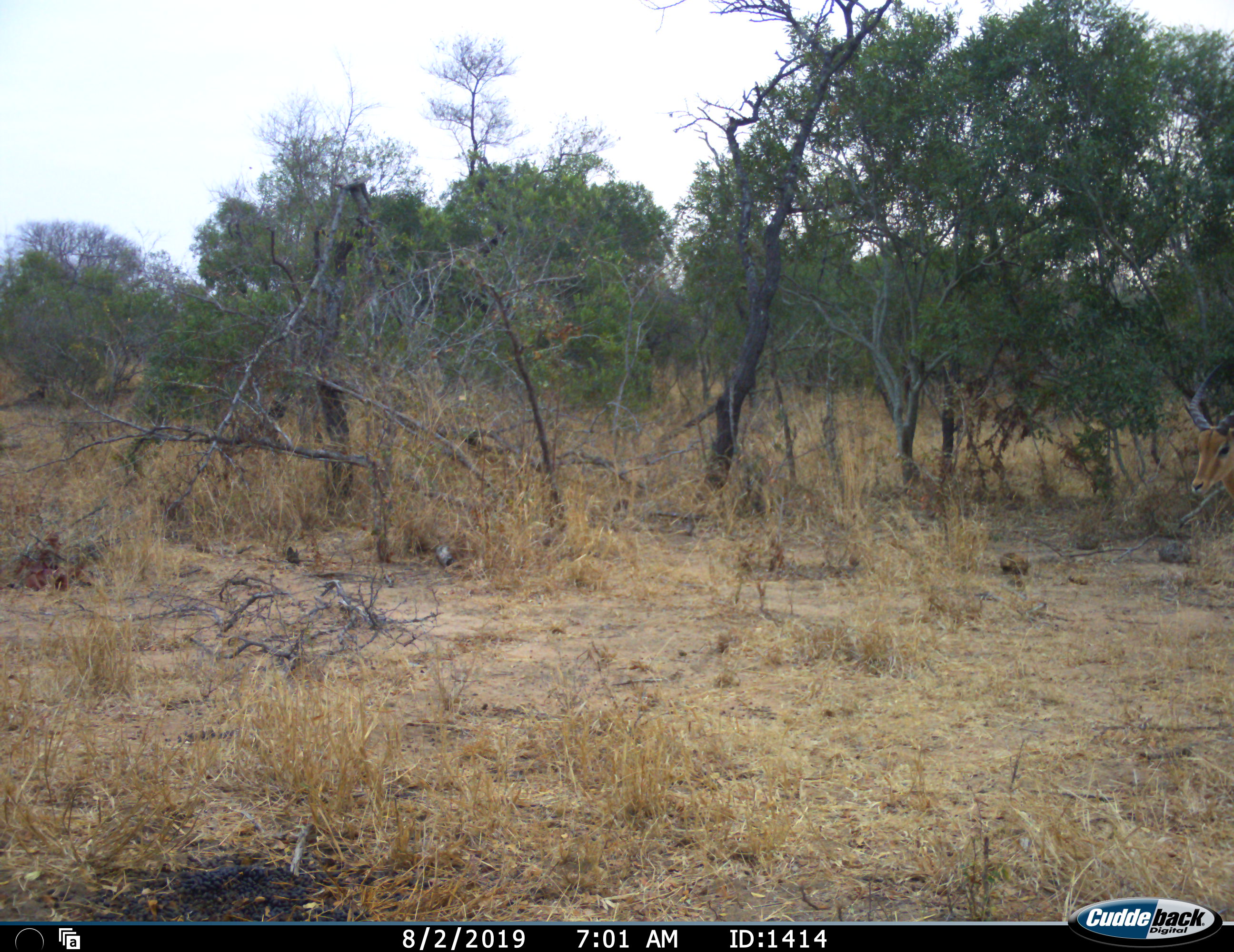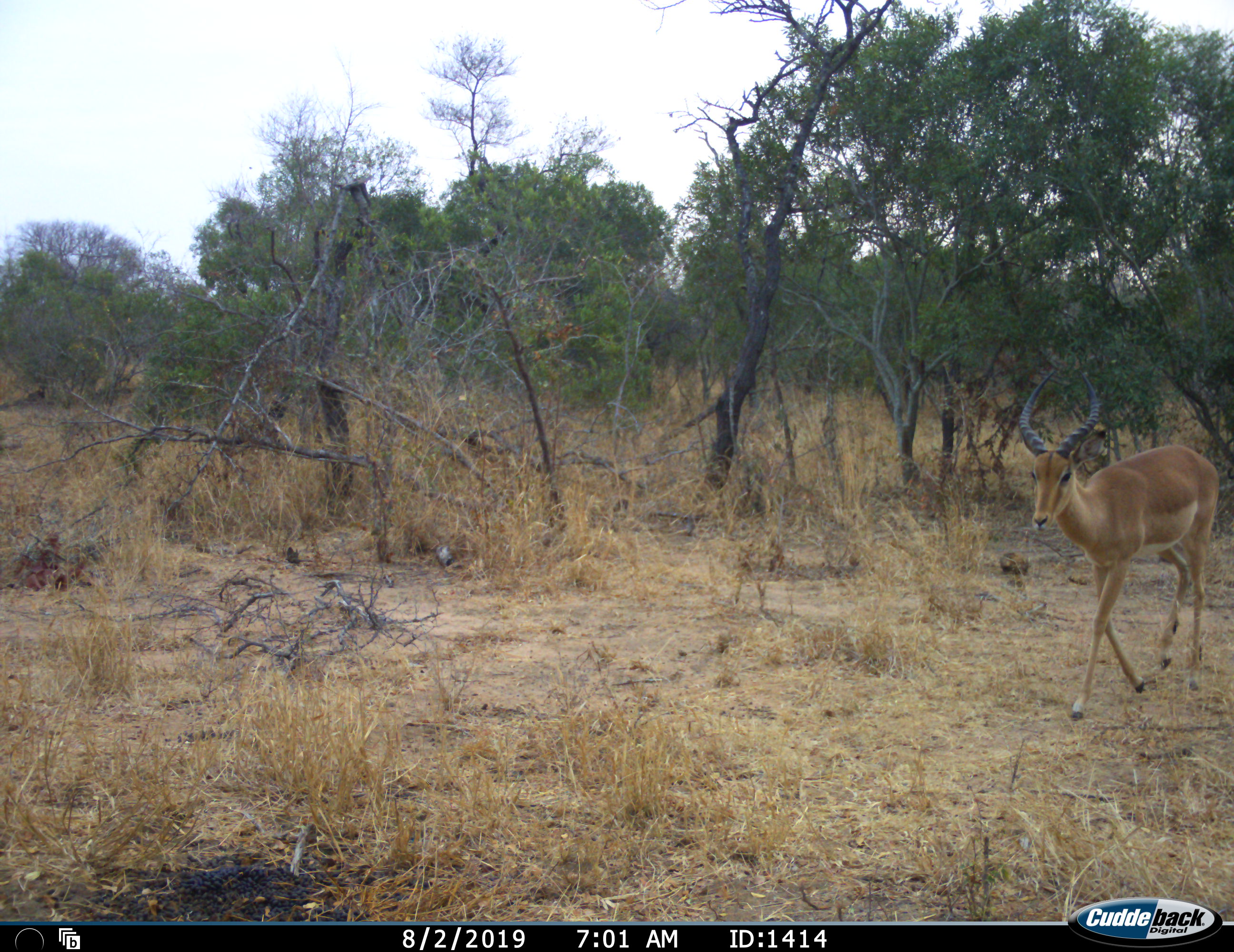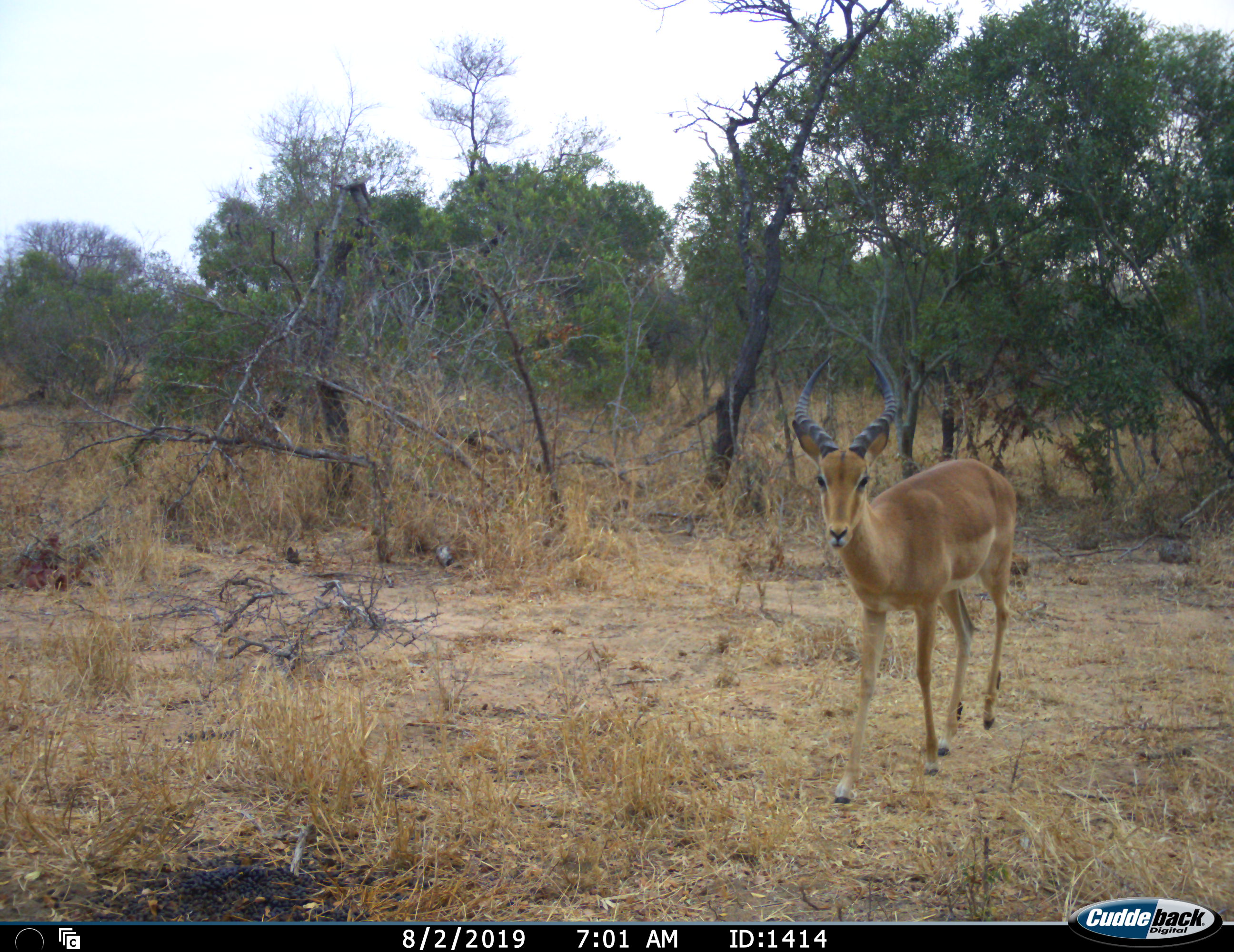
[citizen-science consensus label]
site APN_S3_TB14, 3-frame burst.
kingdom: Animalia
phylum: Chordata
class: Mammalia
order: Artiodactyla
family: Bovidae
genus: Aepyceros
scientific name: Aepyceros melampus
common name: impala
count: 1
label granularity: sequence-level